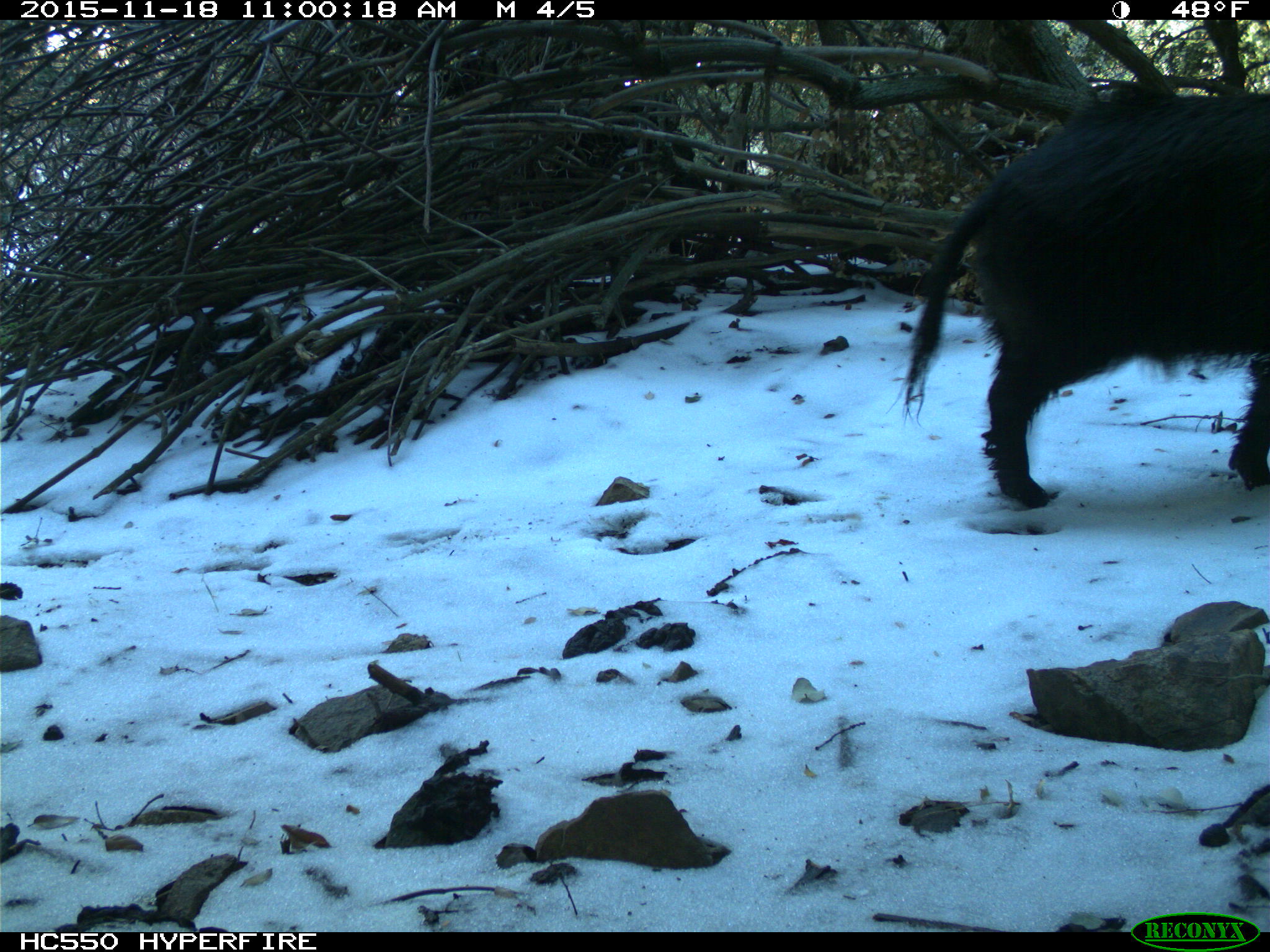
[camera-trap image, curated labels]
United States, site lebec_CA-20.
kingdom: Animalia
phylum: Chordata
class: Mammalia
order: Artiodactyla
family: Suidae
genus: Sus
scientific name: Sus scrofa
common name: wild boar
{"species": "Sus scrofa (wild boar)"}